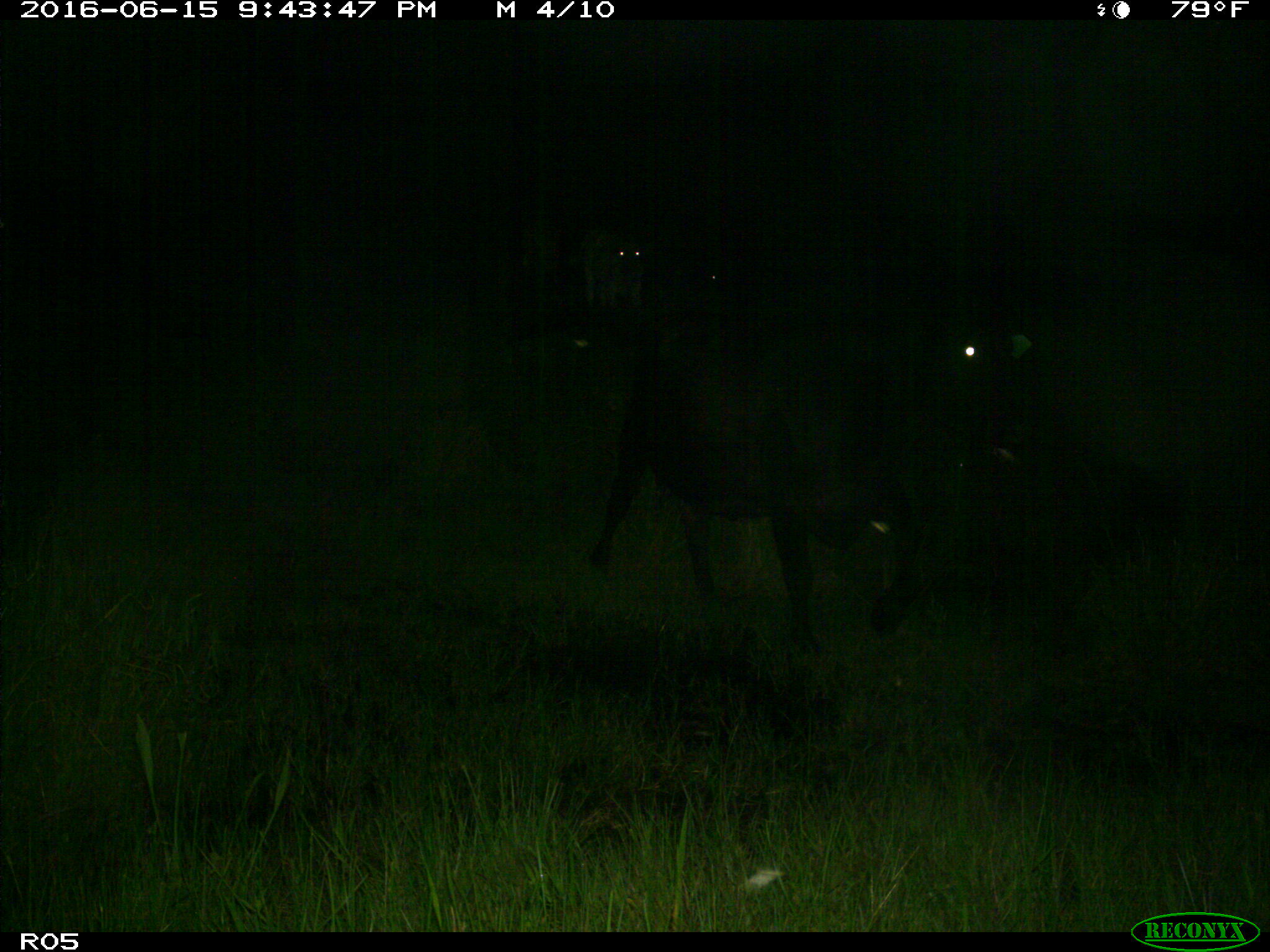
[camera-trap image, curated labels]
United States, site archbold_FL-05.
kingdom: Animalia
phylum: Chordata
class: Mammalia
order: Artiodactyla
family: Bovidae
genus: Bos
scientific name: Bos taurus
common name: domestic cow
Bos taurus (domestic cow).